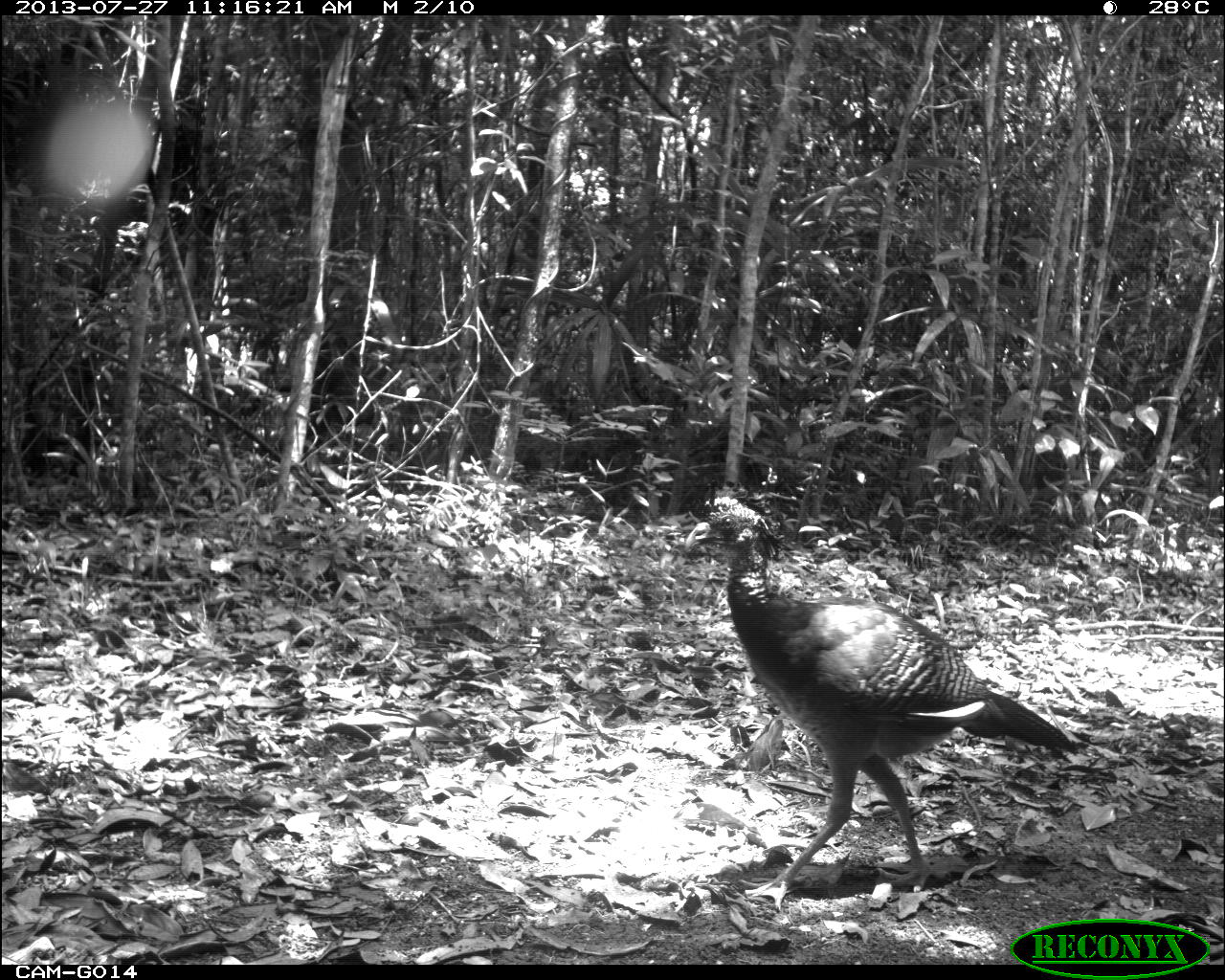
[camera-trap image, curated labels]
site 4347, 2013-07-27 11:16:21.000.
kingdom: Animalia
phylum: Chordata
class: Aves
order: Galliformes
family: Cracidae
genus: Crax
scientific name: Crax rubra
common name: great curassow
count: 4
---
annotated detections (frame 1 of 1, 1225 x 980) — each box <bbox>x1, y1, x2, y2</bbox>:
crax rubra: <bbox>682, 476, 1080, 912</bbox>